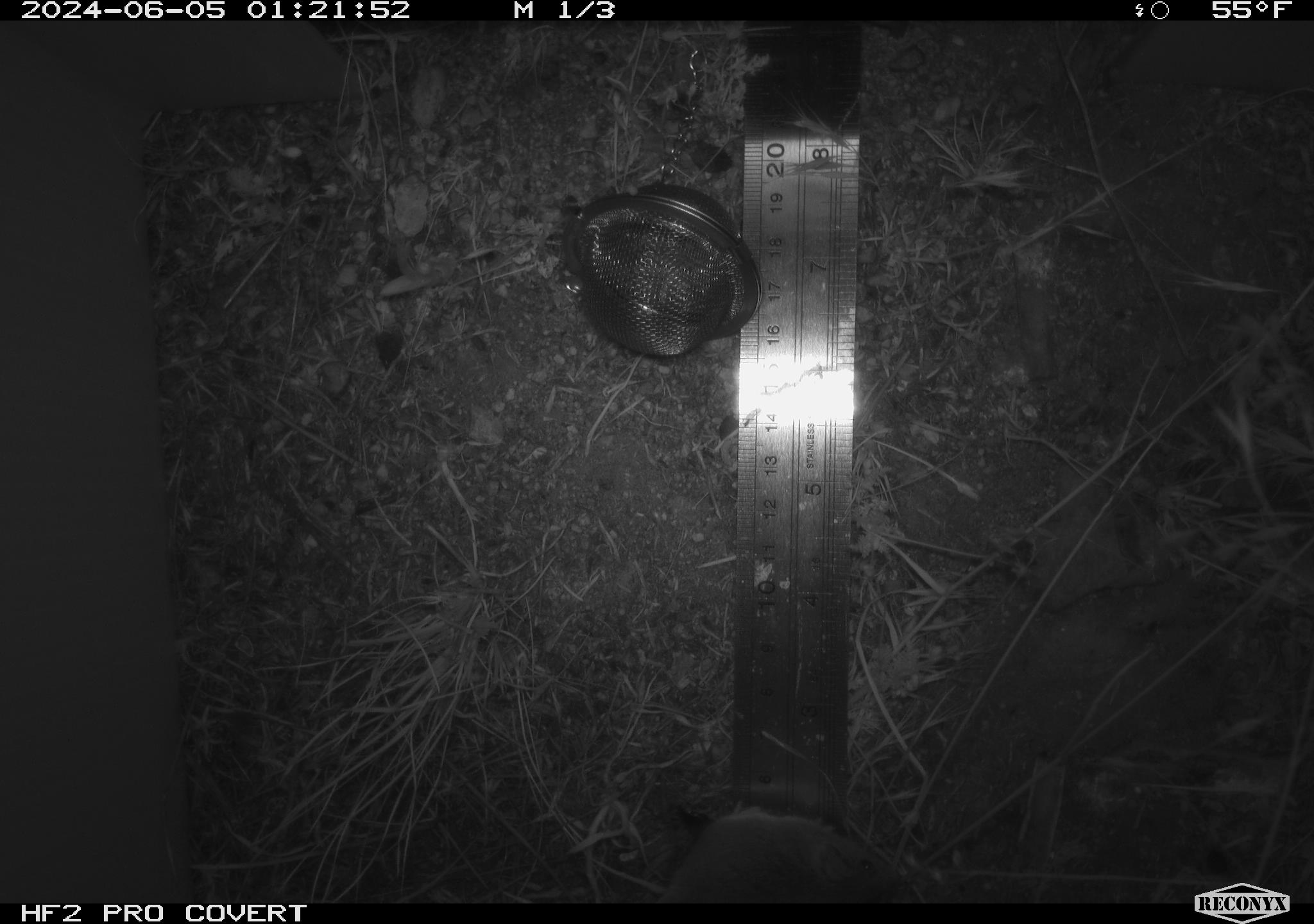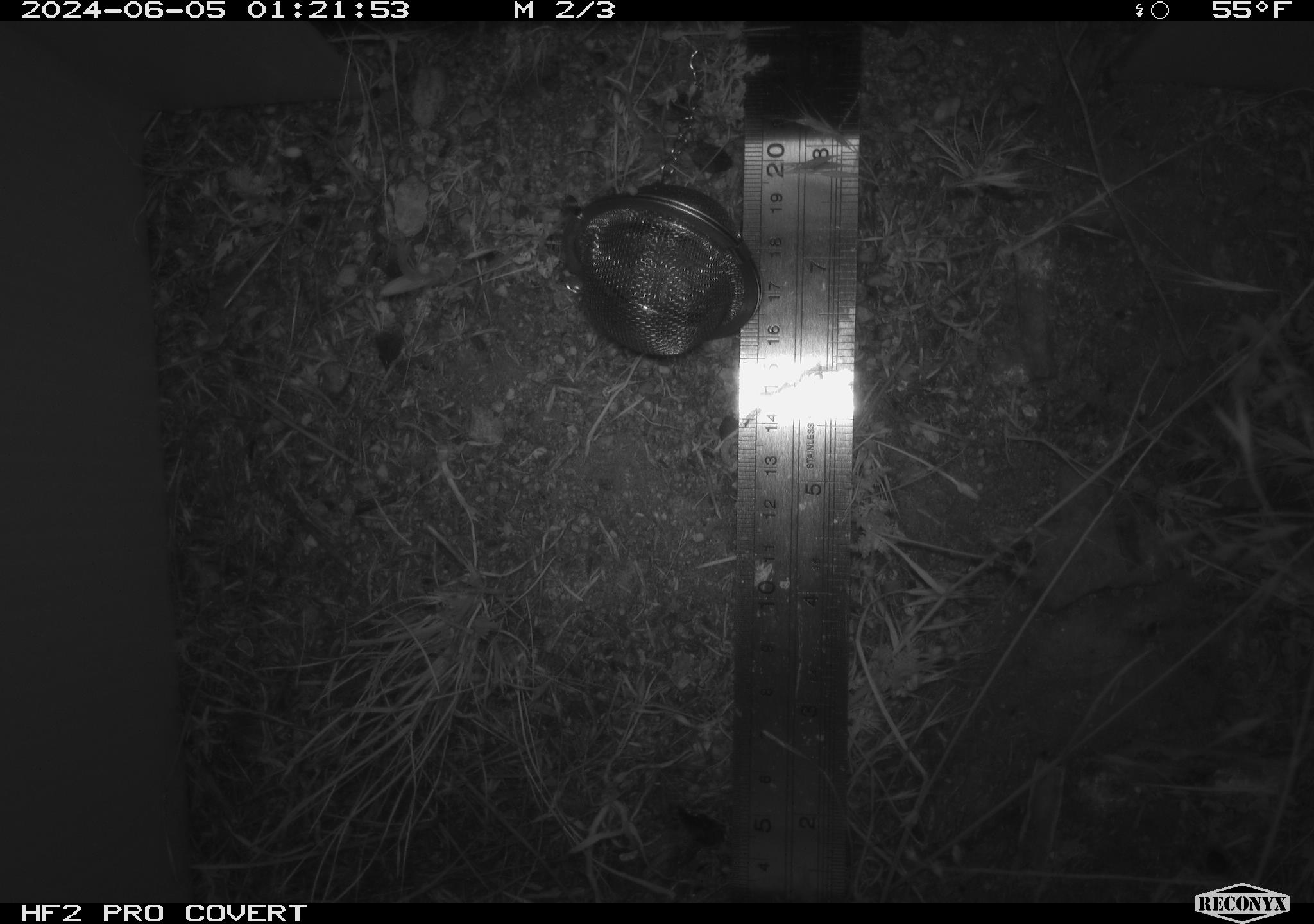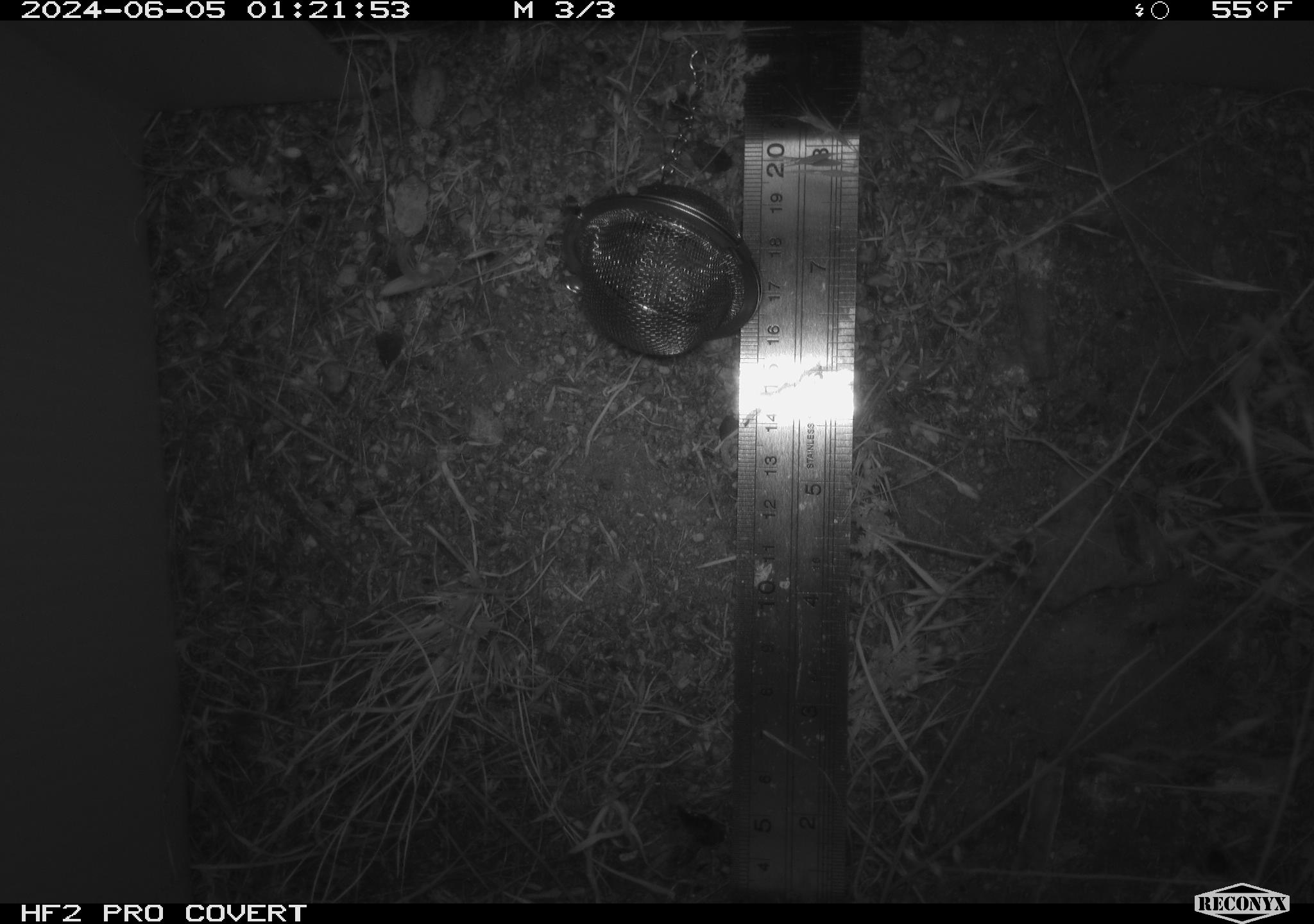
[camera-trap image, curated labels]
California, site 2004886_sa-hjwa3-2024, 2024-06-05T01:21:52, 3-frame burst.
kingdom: Animalia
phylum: Chordata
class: Mammalia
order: Rodentia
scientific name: Rodentia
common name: rodent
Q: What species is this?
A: Rodent (Rodentia).